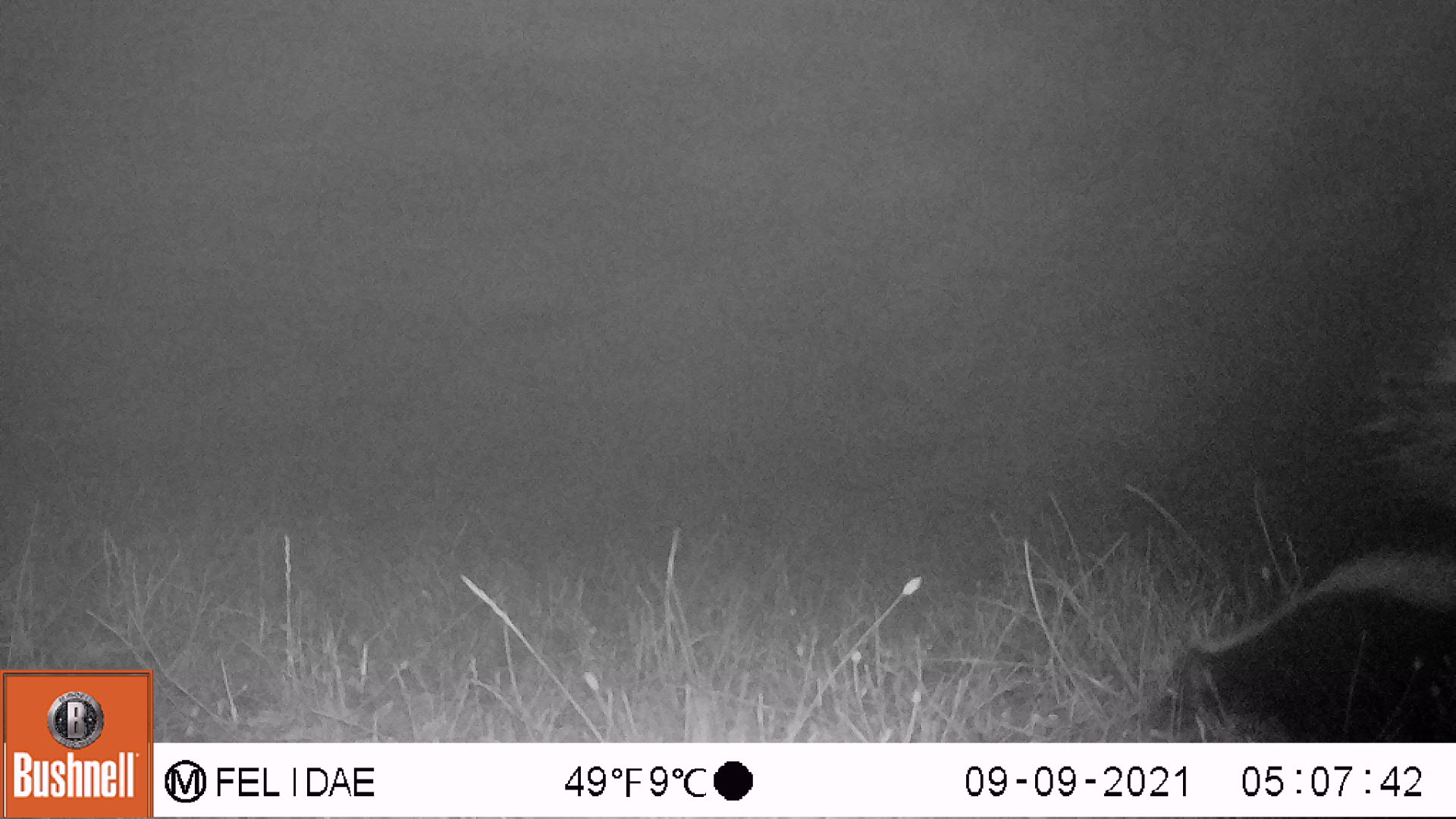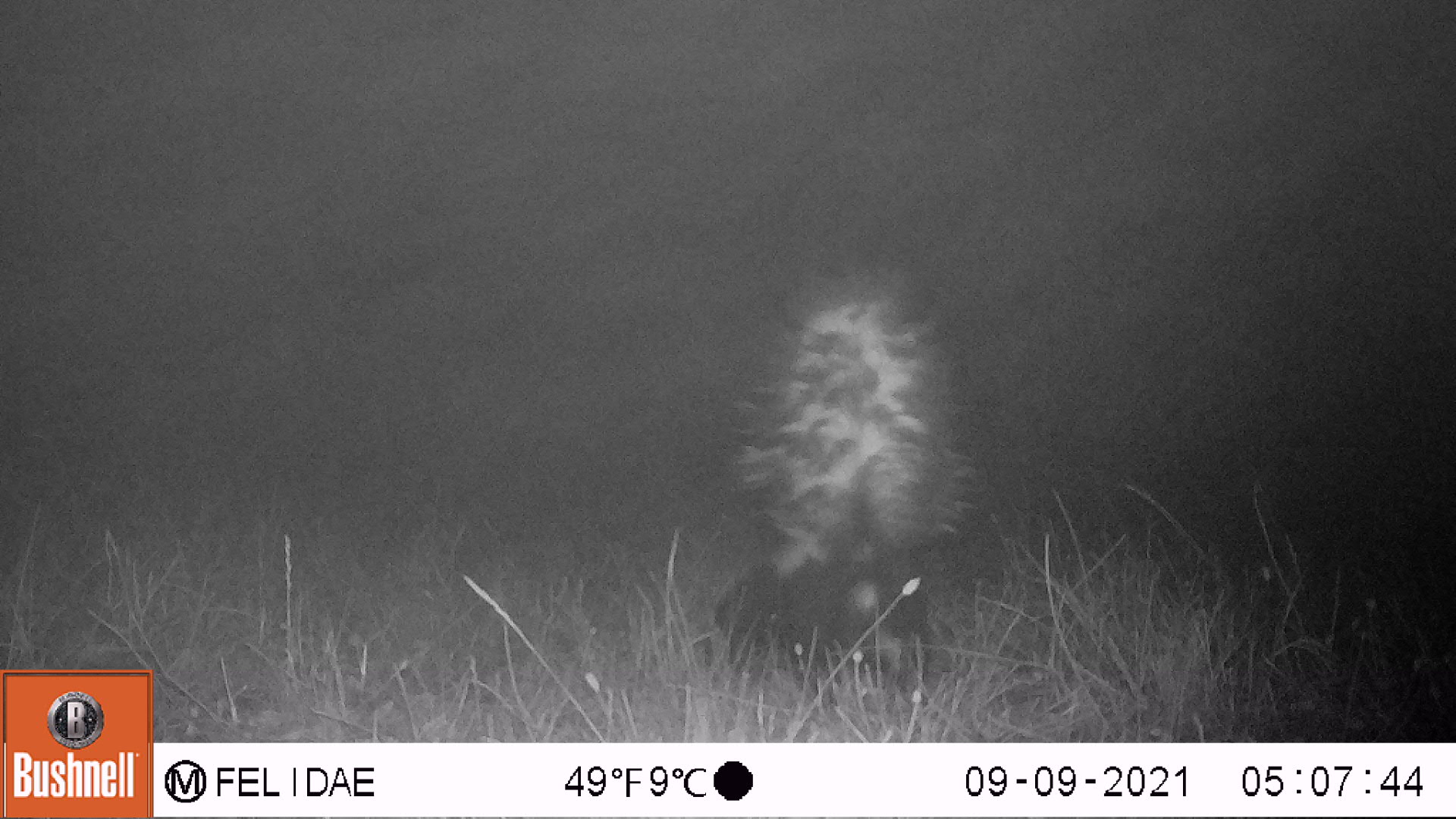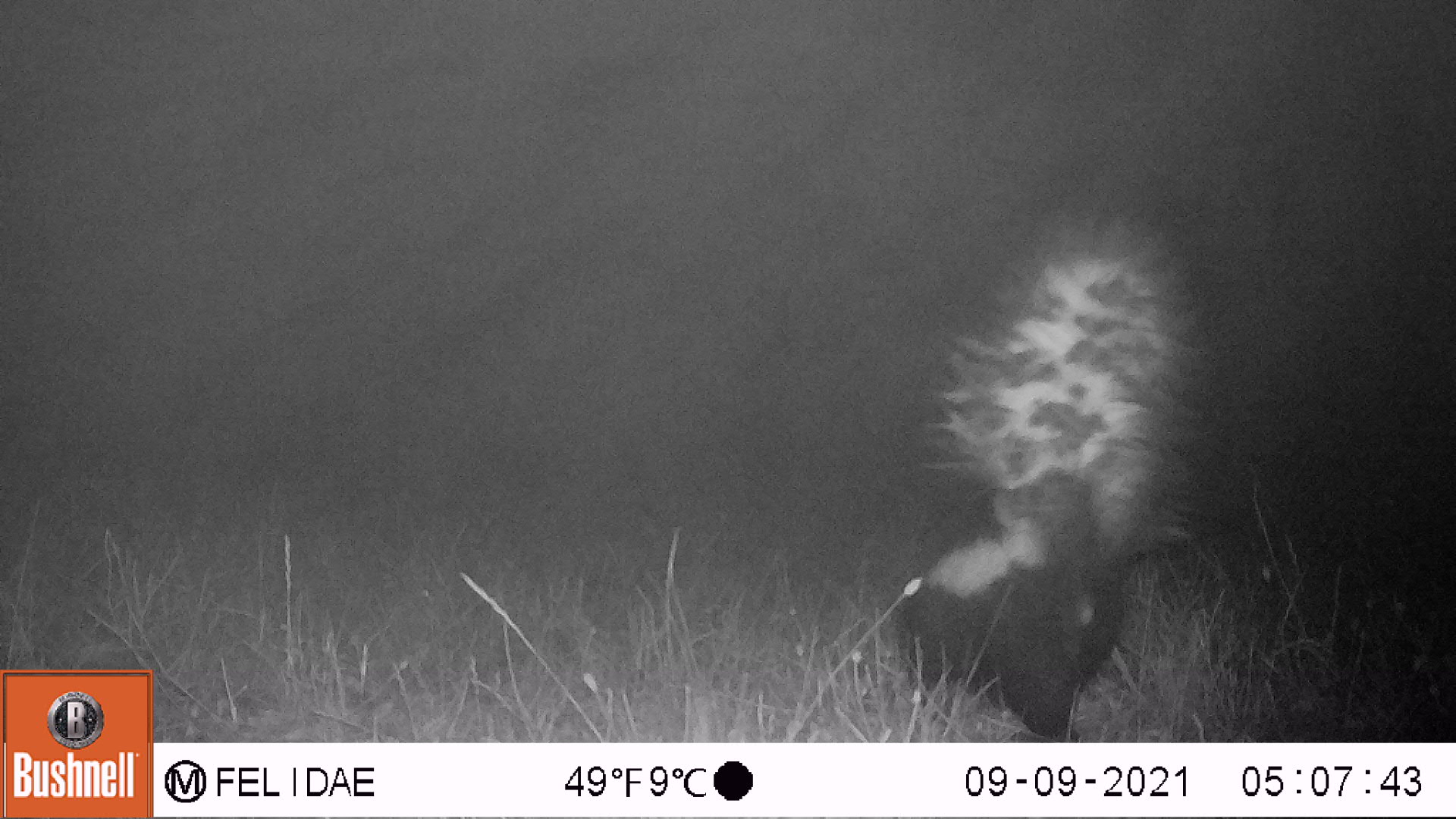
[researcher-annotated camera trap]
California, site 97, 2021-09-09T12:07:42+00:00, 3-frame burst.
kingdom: Animalia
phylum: Chordata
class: Mammalia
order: Carnivora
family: Mephitidae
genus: Mephitis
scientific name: Mephitis mephitis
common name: striped skunk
Striped skunk (Mephitis mephitis).